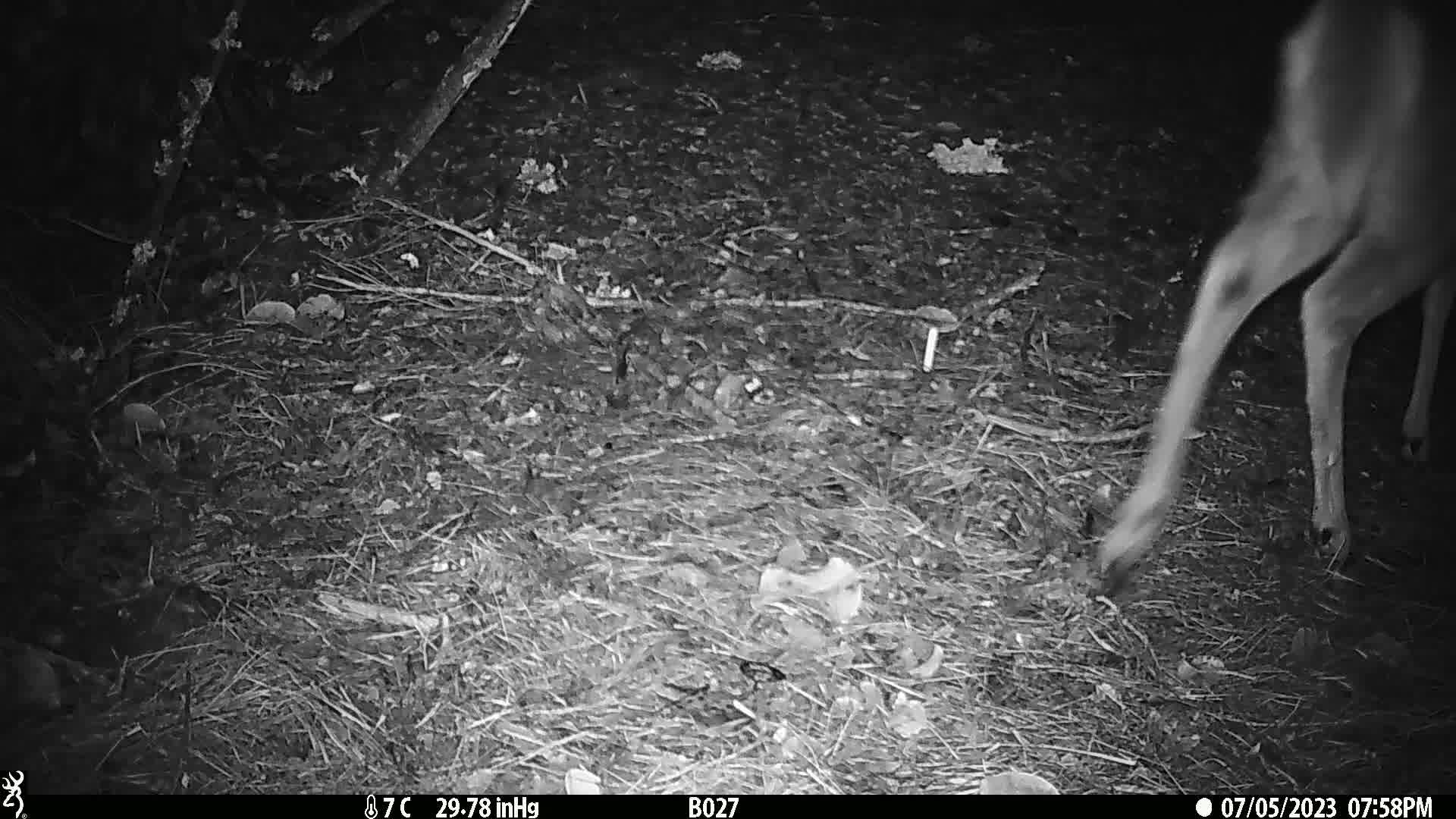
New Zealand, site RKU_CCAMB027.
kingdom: Animalia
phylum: Chordata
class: Mammalia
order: Artiodactyla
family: Cervidae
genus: Odocoileus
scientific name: Odocoileus virginianus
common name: white-tailed deer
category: white tailed deer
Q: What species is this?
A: White tailed deer (white-tailed deer) (Odocoileus virginianus).